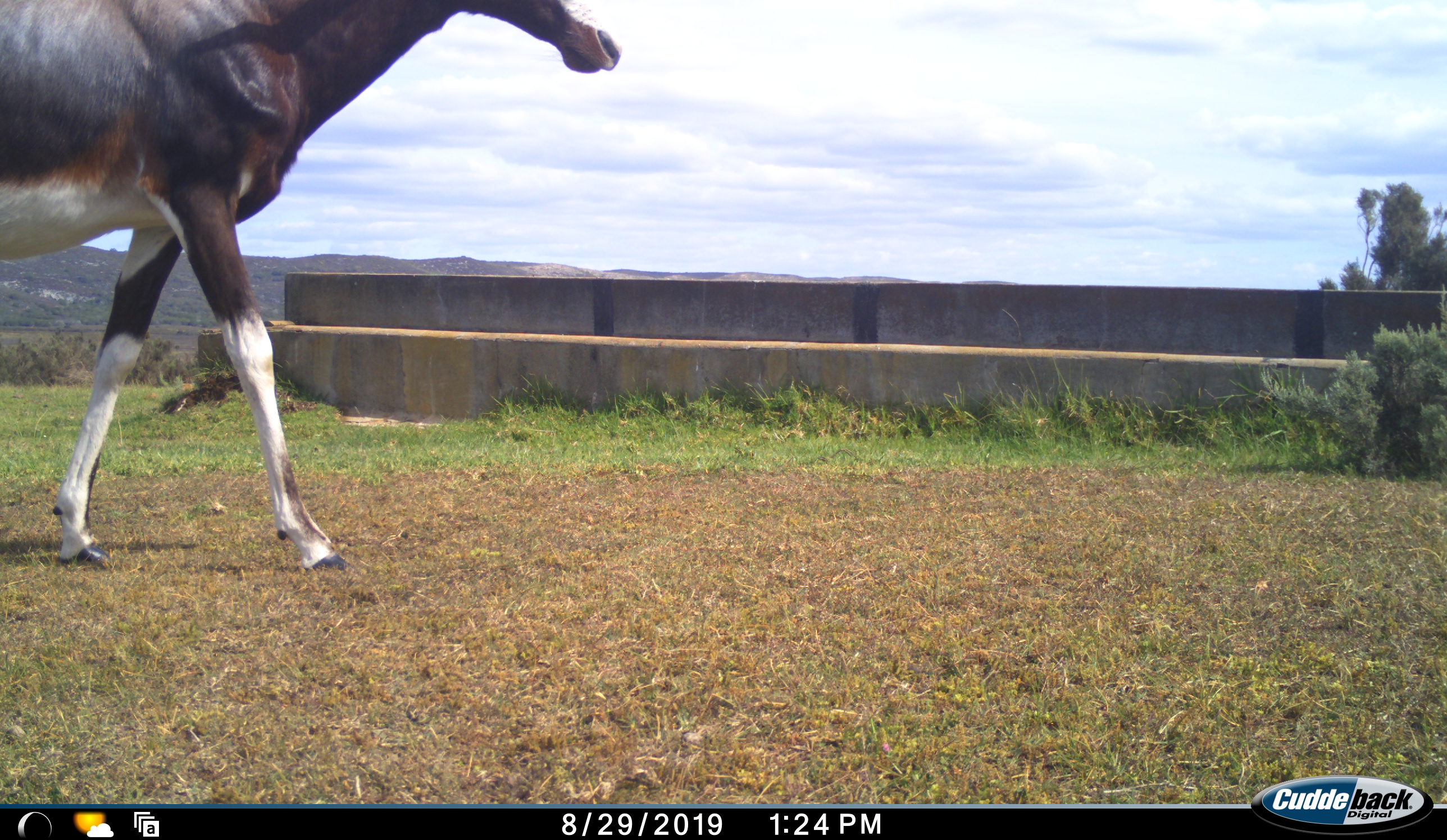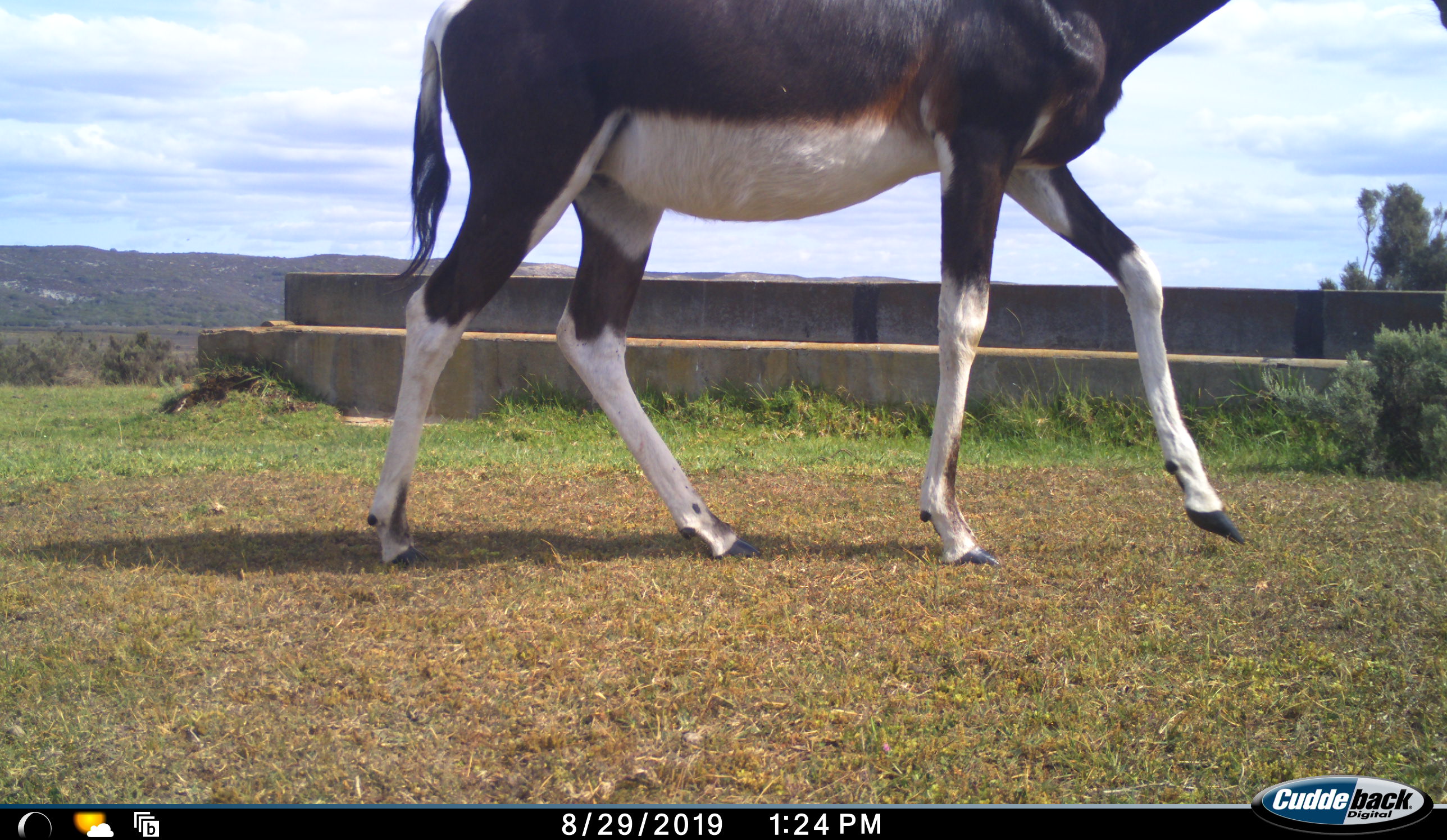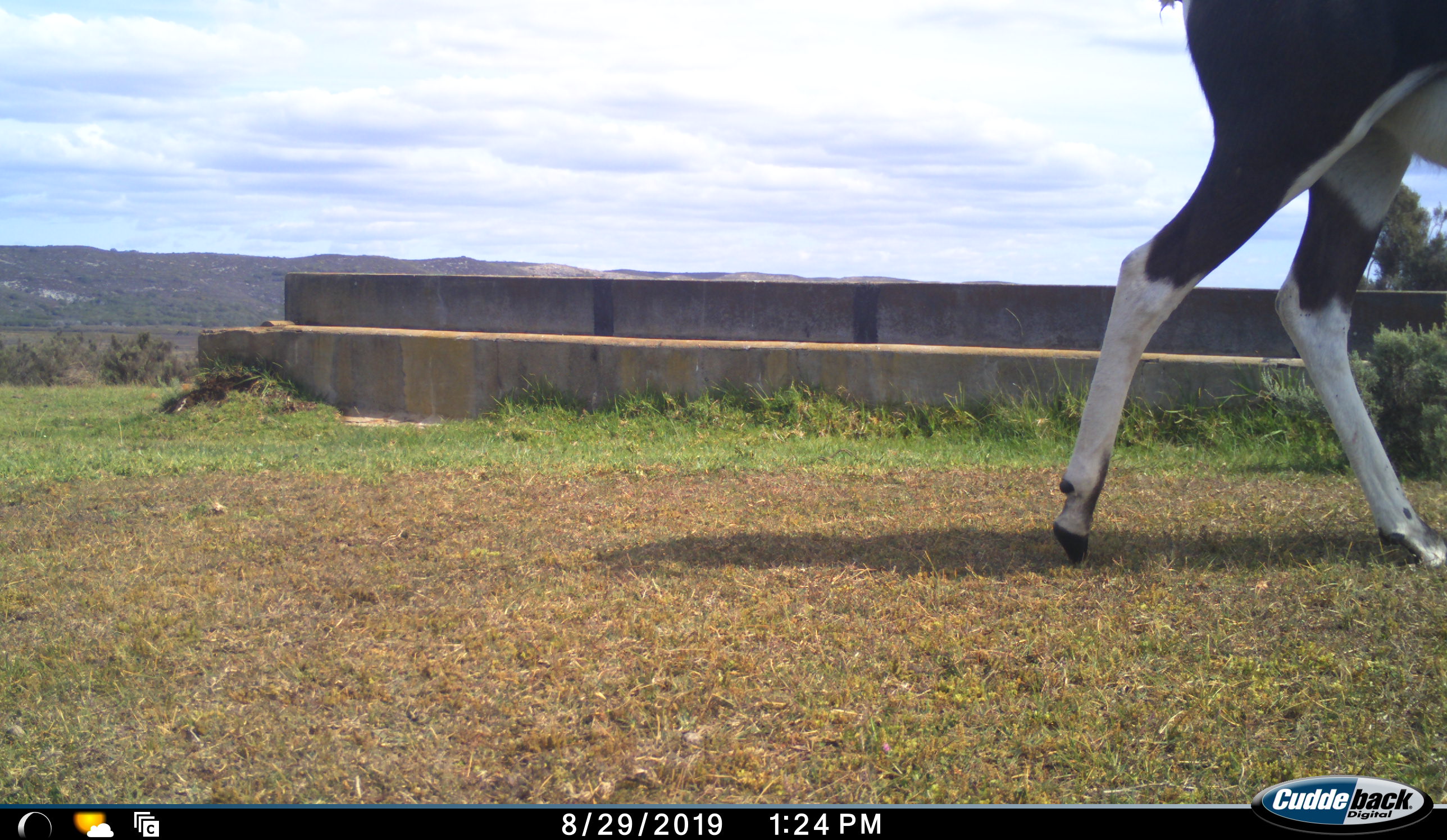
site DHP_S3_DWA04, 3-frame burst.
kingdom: Animalia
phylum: Chordata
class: Mammalia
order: Artiodactyla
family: Bovidae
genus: Damaliscus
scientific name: Damaliscus pygargus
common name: bontebok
Bontebok (Damaliscus pygargus), count 1. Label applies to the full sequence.